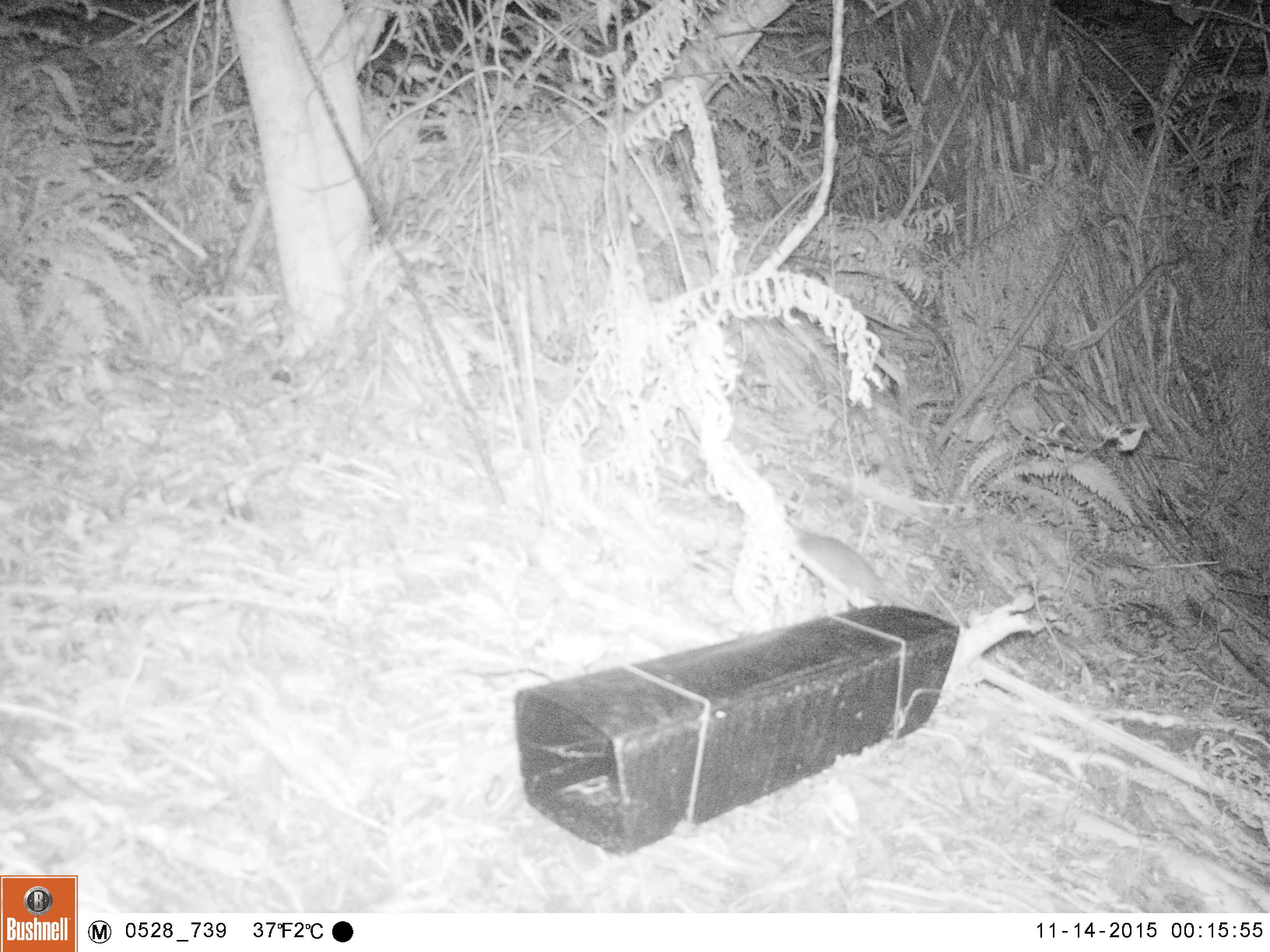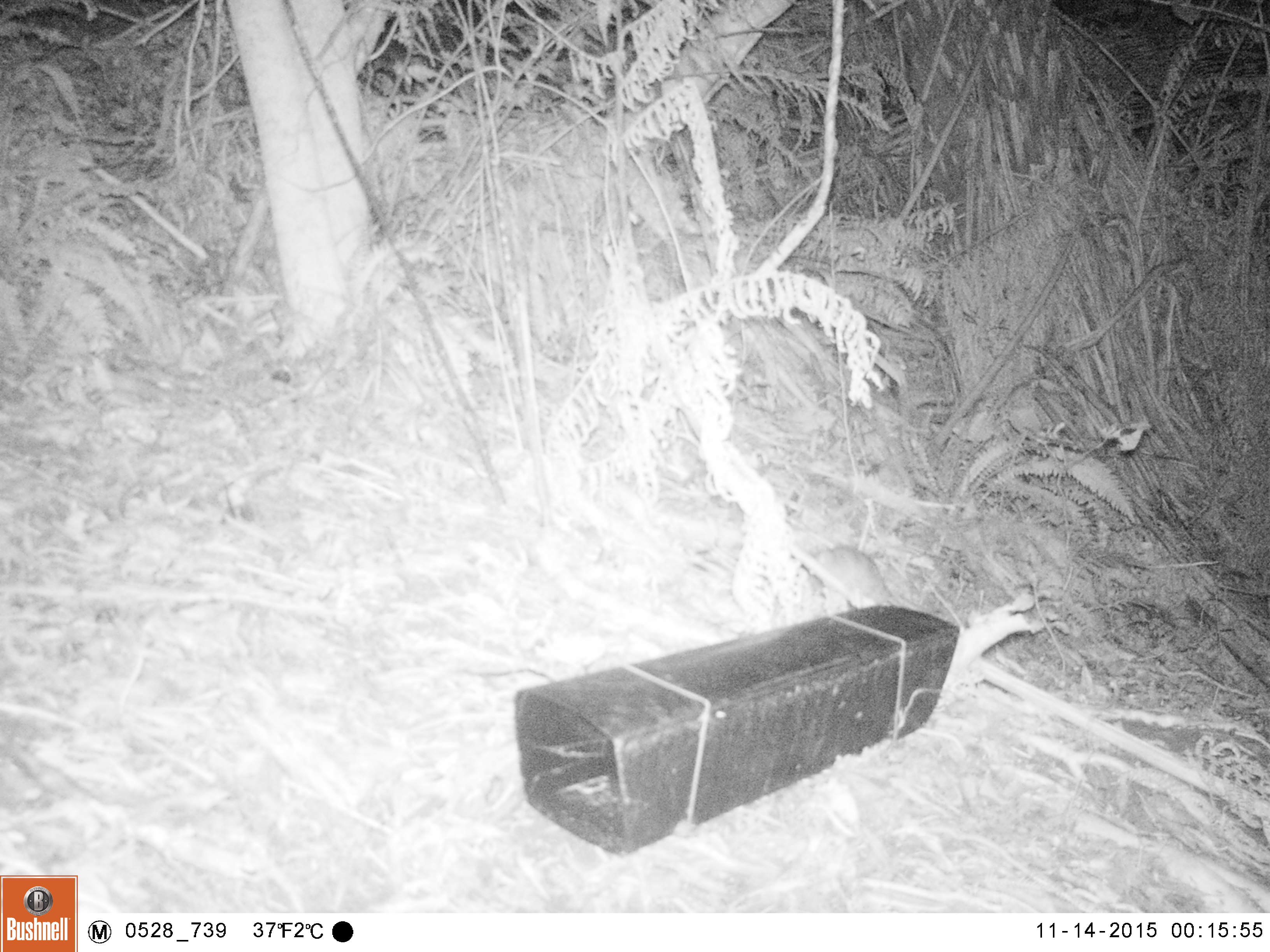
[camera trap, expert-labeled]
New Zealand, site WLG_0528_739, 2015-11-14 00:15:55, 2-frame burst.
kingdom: Animalia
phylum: Chordata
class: Mammalia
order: Rodentia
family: Muridae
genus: Rattus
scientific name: Rattus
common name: rat